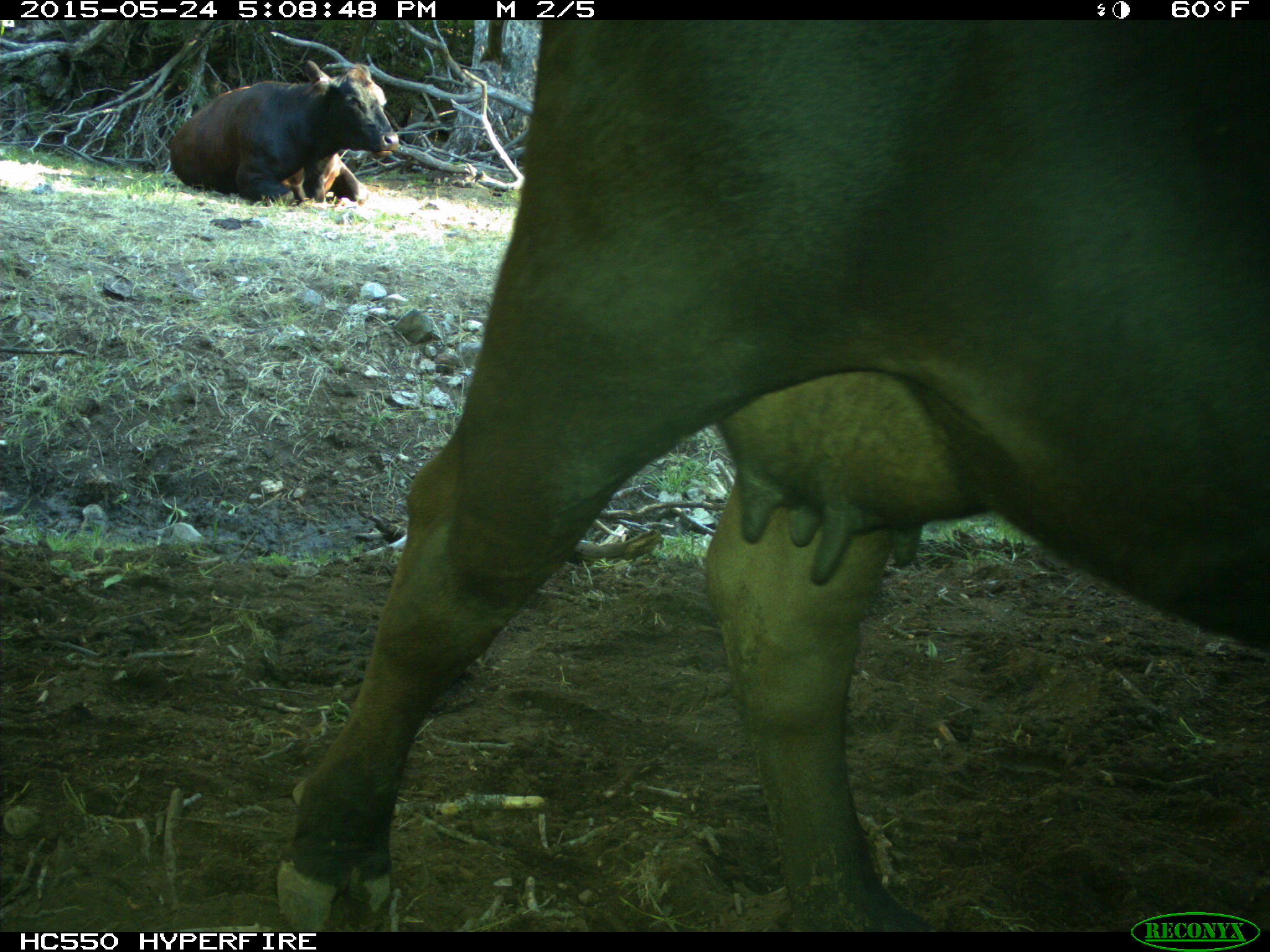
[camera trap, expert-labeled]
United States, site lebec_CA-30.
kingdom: Animalia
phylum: Chordata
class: Mammalia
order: Artiodactyla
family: Bovidae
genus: Bos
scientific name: Bos taurus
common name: domestic cow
Bos taurus (domestic cow).